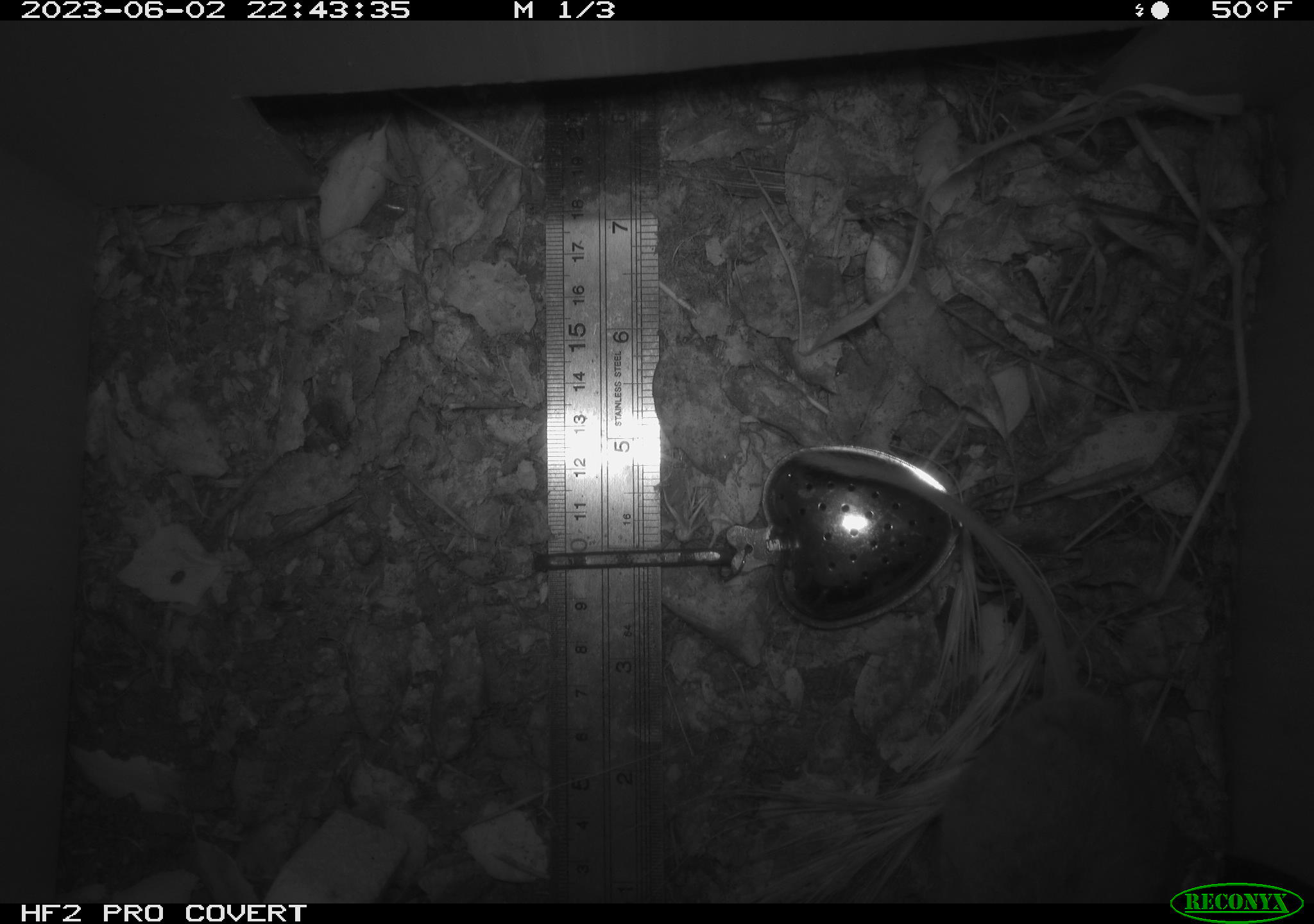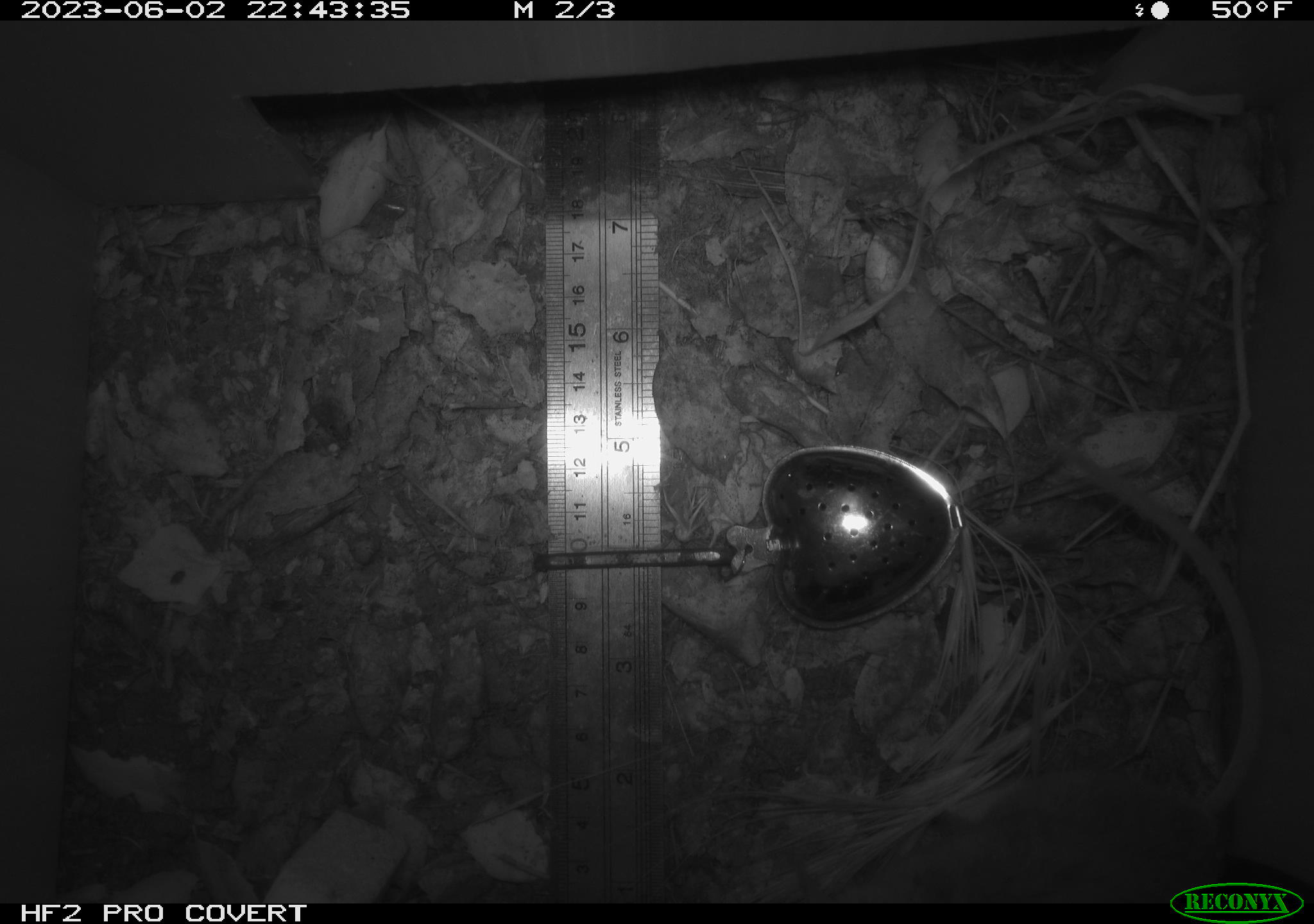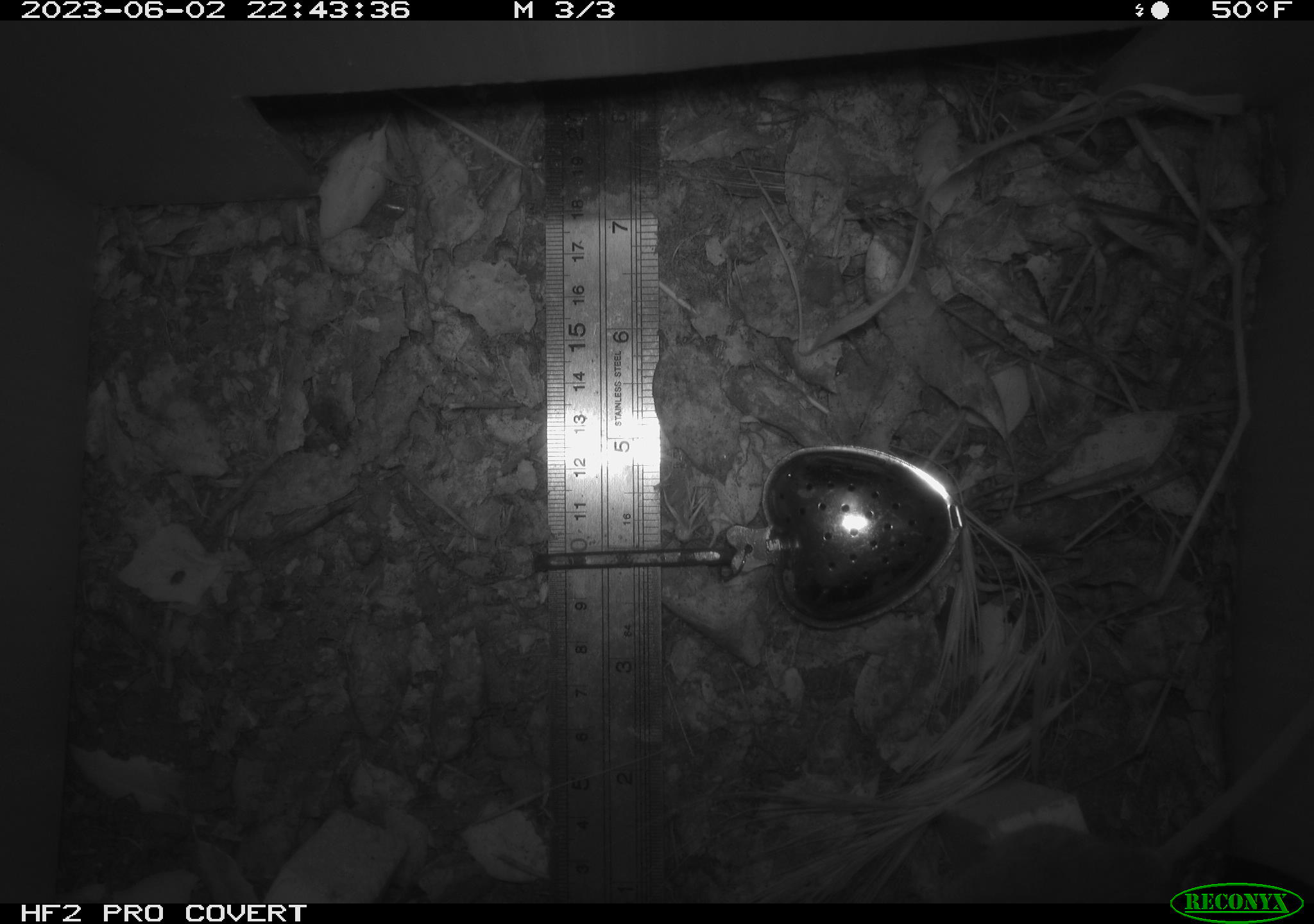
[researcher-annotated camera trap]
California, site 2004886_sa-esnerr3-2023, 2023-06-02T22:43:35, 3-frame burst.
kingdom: Animalia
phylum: Chordata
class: Mammalia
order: Rodentia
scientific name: Rodentia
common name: mouse species